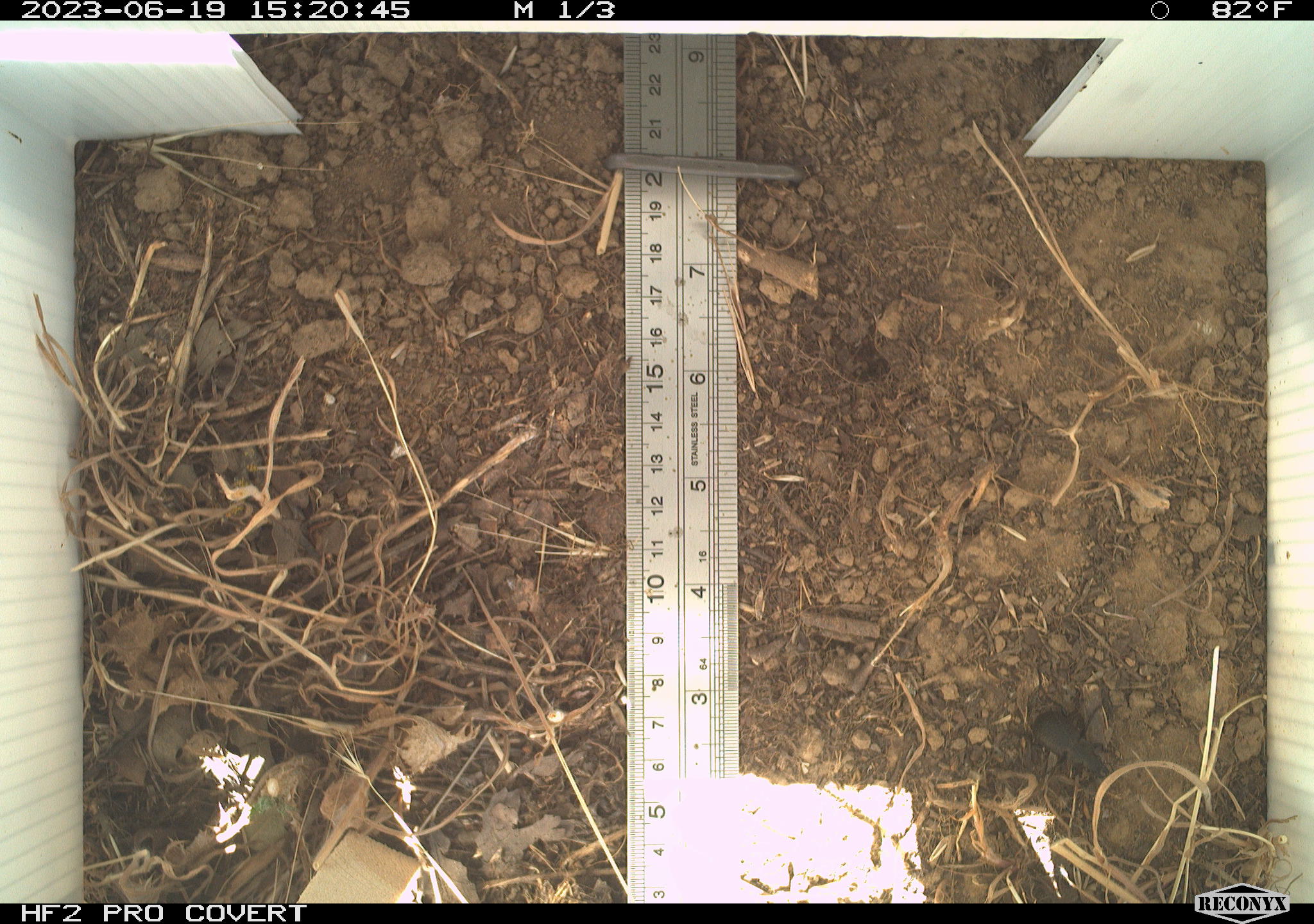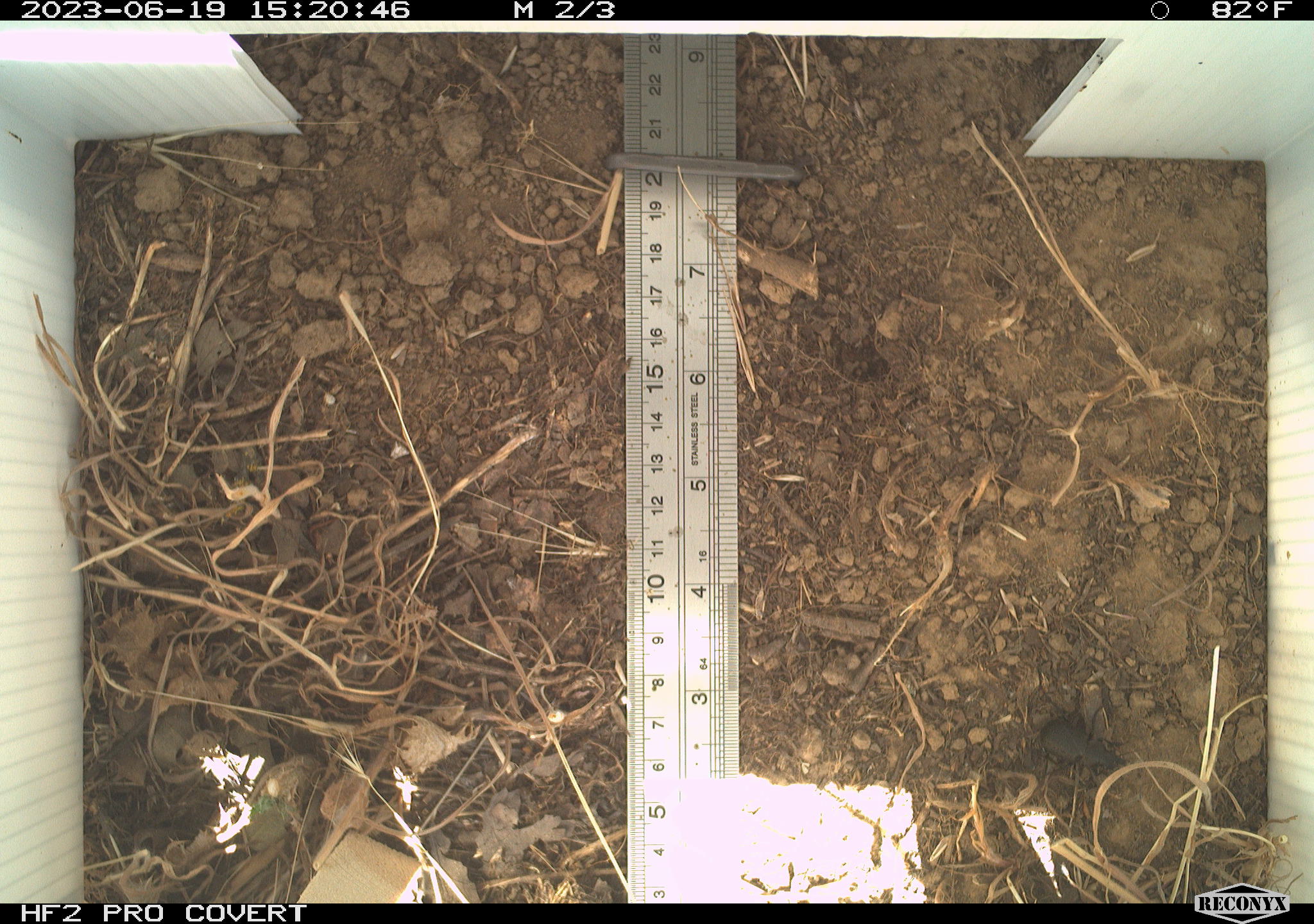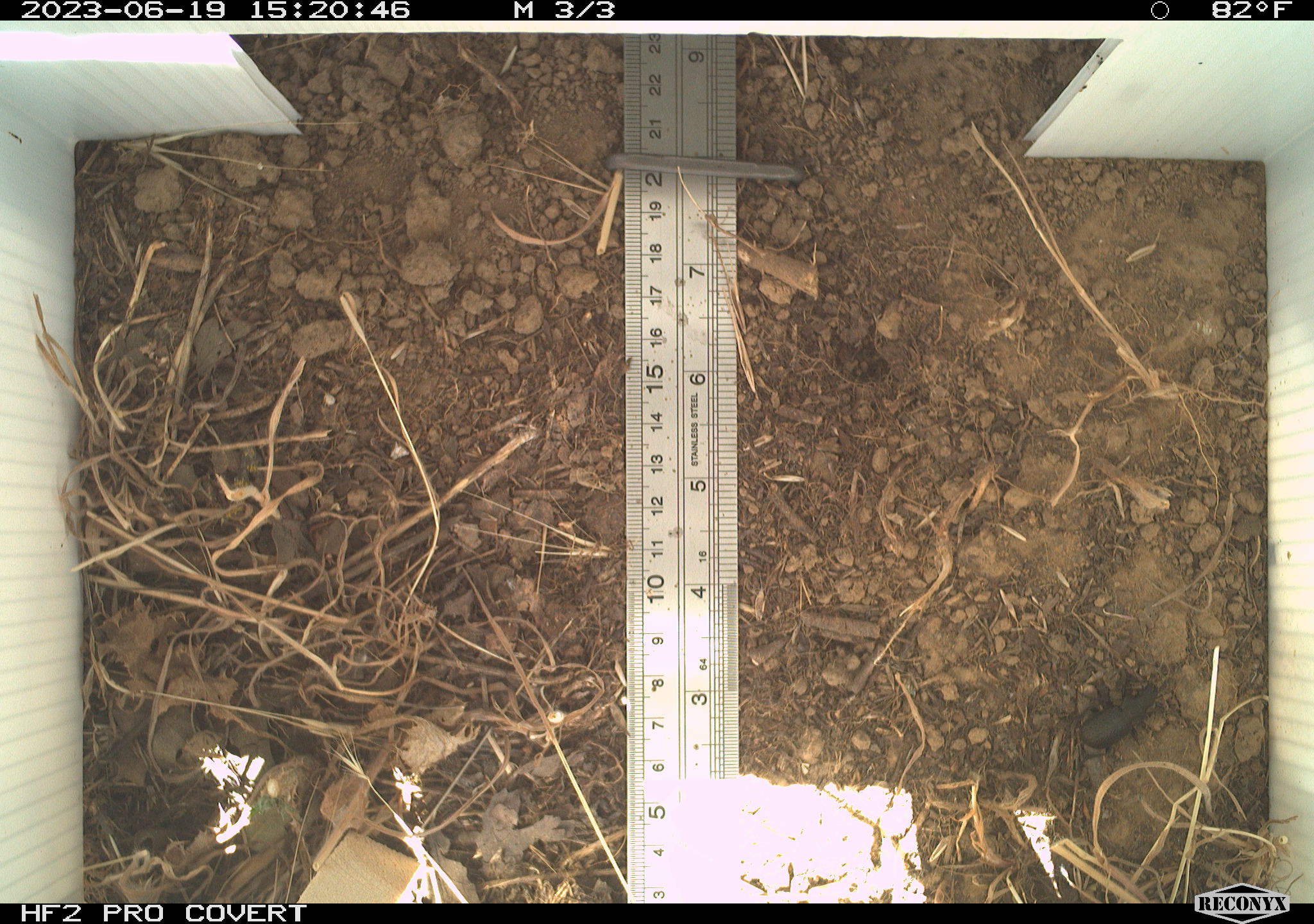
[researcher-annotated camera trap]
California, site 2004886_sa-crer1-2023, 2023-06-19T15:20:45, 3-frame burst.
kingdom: Animalia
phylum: Arthropoda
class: Insecta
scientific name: Insecta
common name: insect